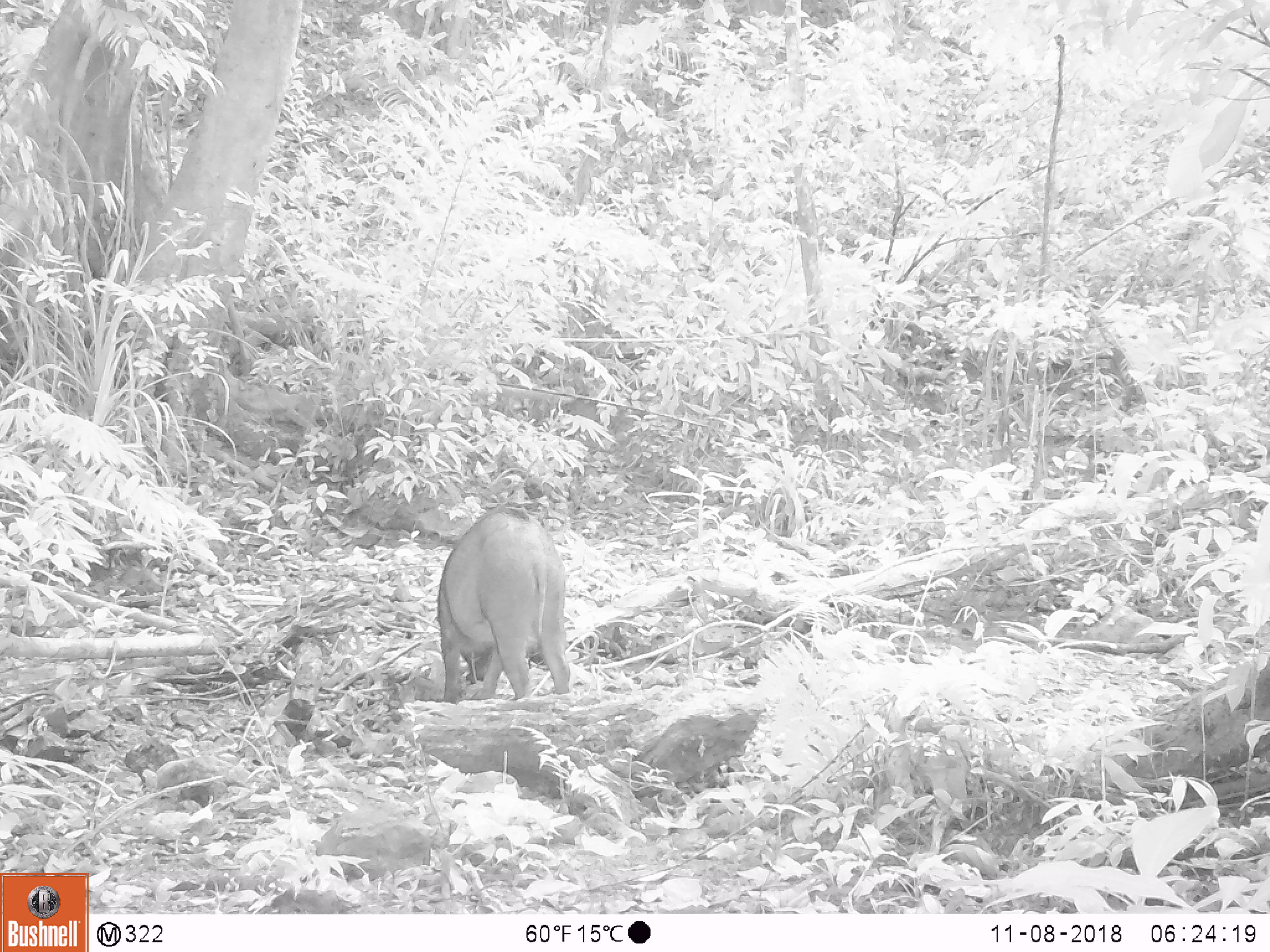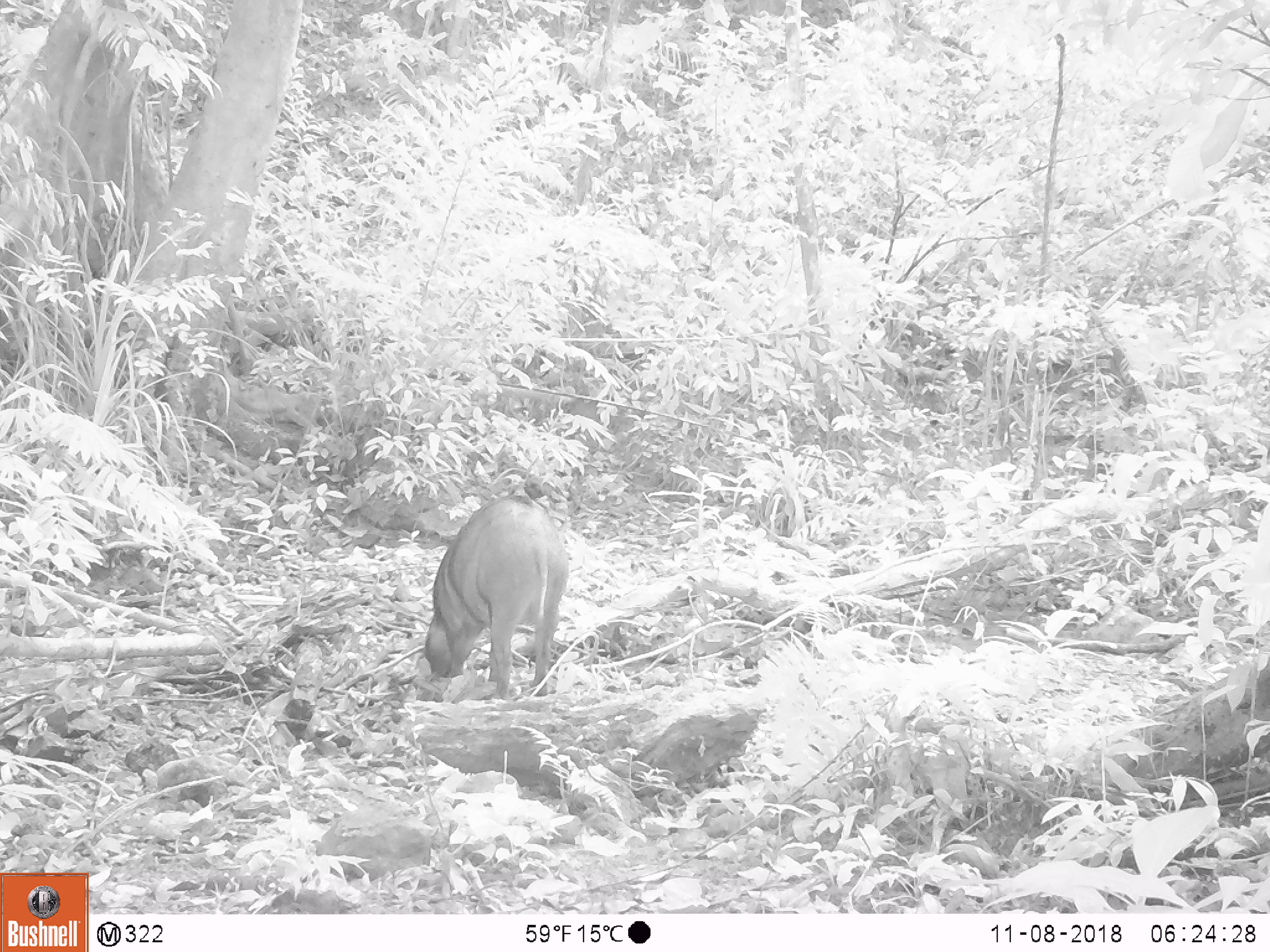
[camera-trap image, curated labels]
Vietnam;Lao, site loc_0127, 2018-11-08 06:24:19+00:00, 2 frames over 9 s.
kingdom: Animalia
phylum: Chordata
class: Mammalia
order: Artiodactyla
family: Suidae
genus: Sus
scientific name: Sus scrofa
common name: eurasian wild pig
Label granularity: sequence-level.